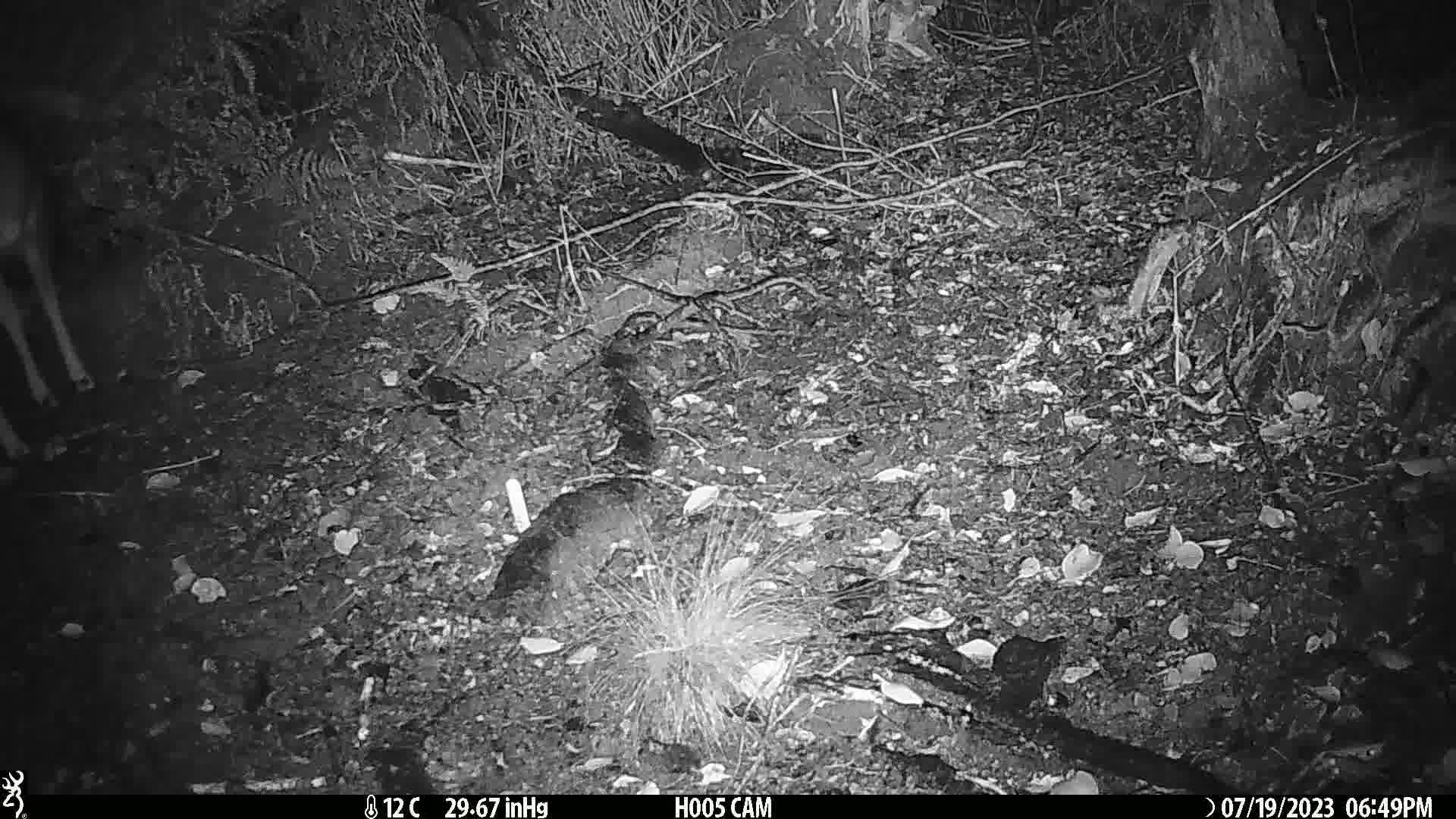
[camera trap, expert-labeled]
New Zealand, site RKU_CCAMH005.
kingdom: Animalia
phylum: Chordata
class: Mammalia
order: Artiodactyla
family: Cervidae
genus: Odocoileus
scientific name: Odocoileus virginianus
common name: white-tailed deer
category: white tailed deer